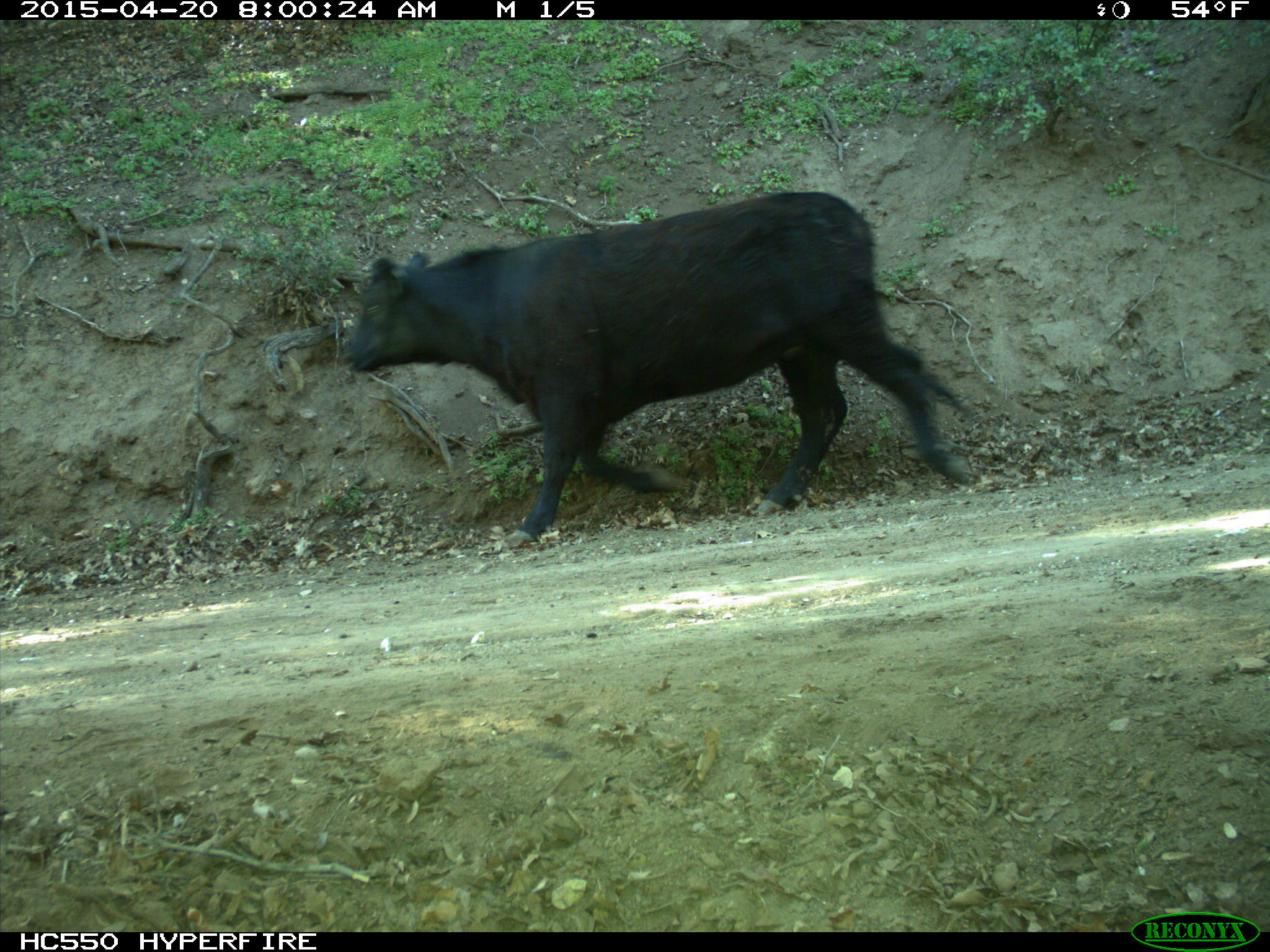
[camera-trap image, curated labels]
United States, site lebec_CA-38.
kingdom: Animalia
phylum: Chordata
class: Mammalia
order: Artiodactyla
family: Bovidae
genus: Bos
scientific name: Bos taurus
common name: domestic cow